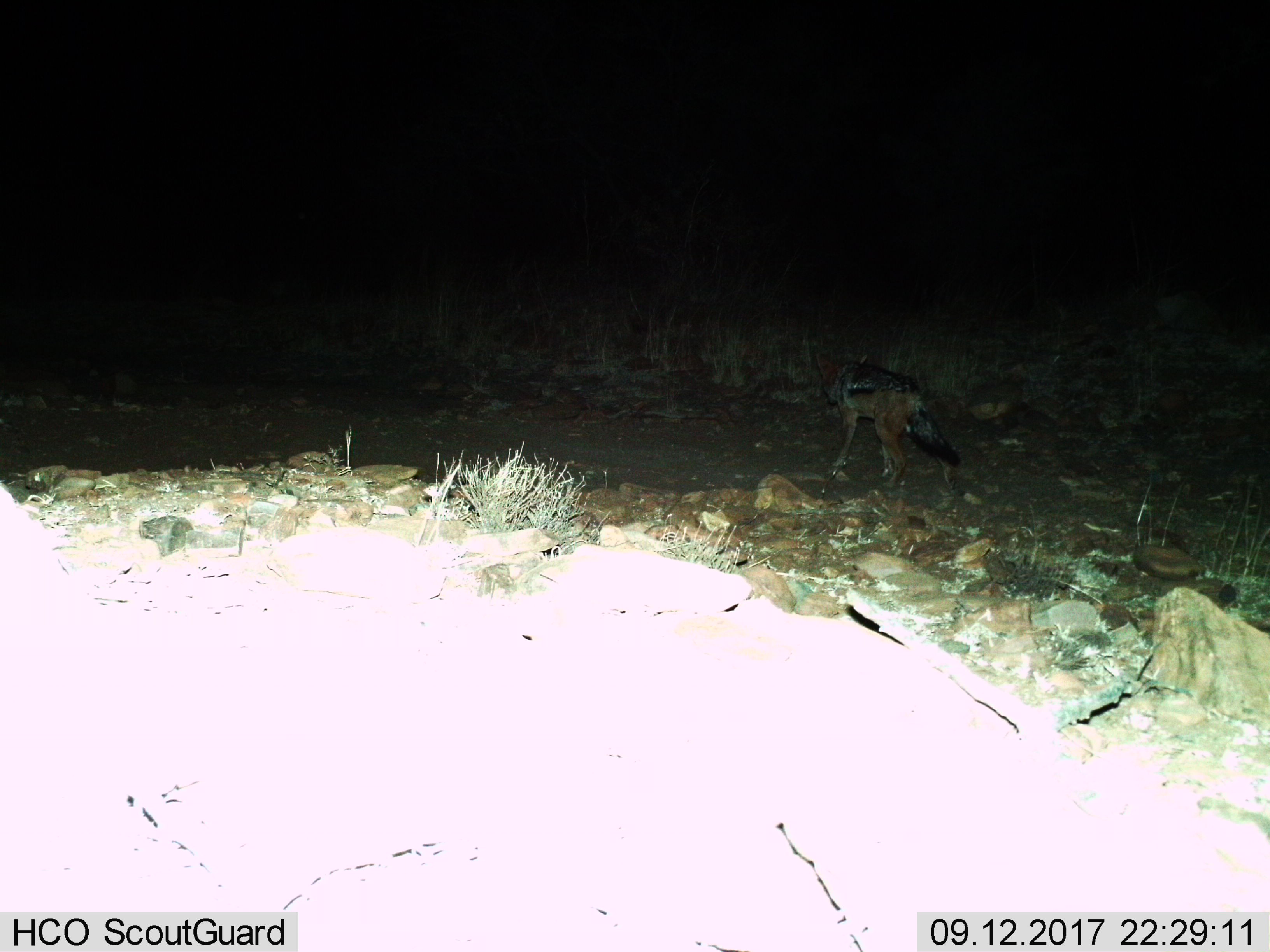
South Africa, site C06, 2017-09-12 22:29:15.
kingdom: Animalia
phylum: Chordata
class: Mammalia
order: Carnivora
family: Canidae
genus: Lupulella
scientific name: Lupulella mesomelas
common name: black-backed jackal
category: jackalblackbacked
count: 1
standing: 43%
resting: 0%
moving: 86%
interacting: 0%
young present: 0%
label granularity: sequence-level